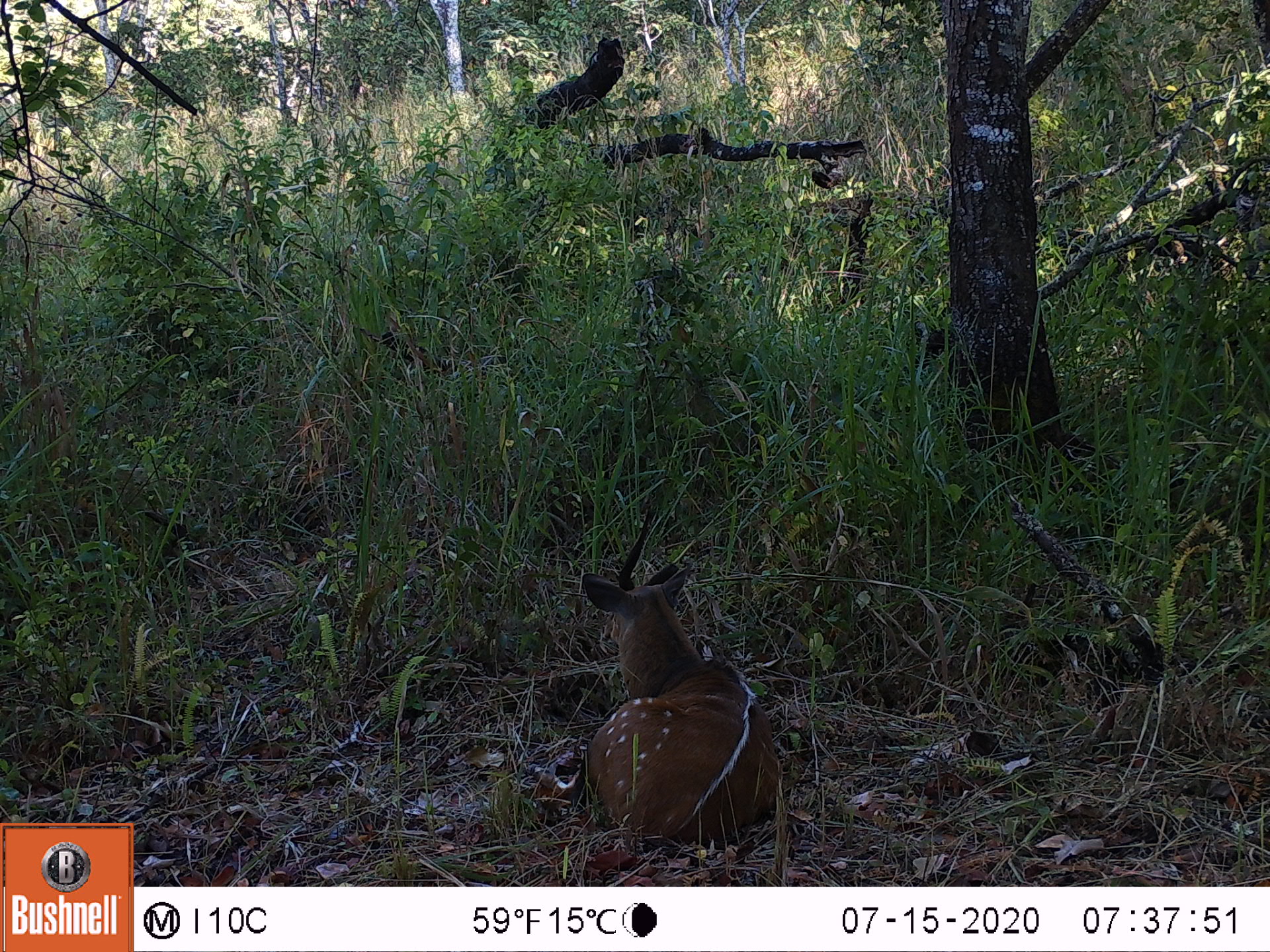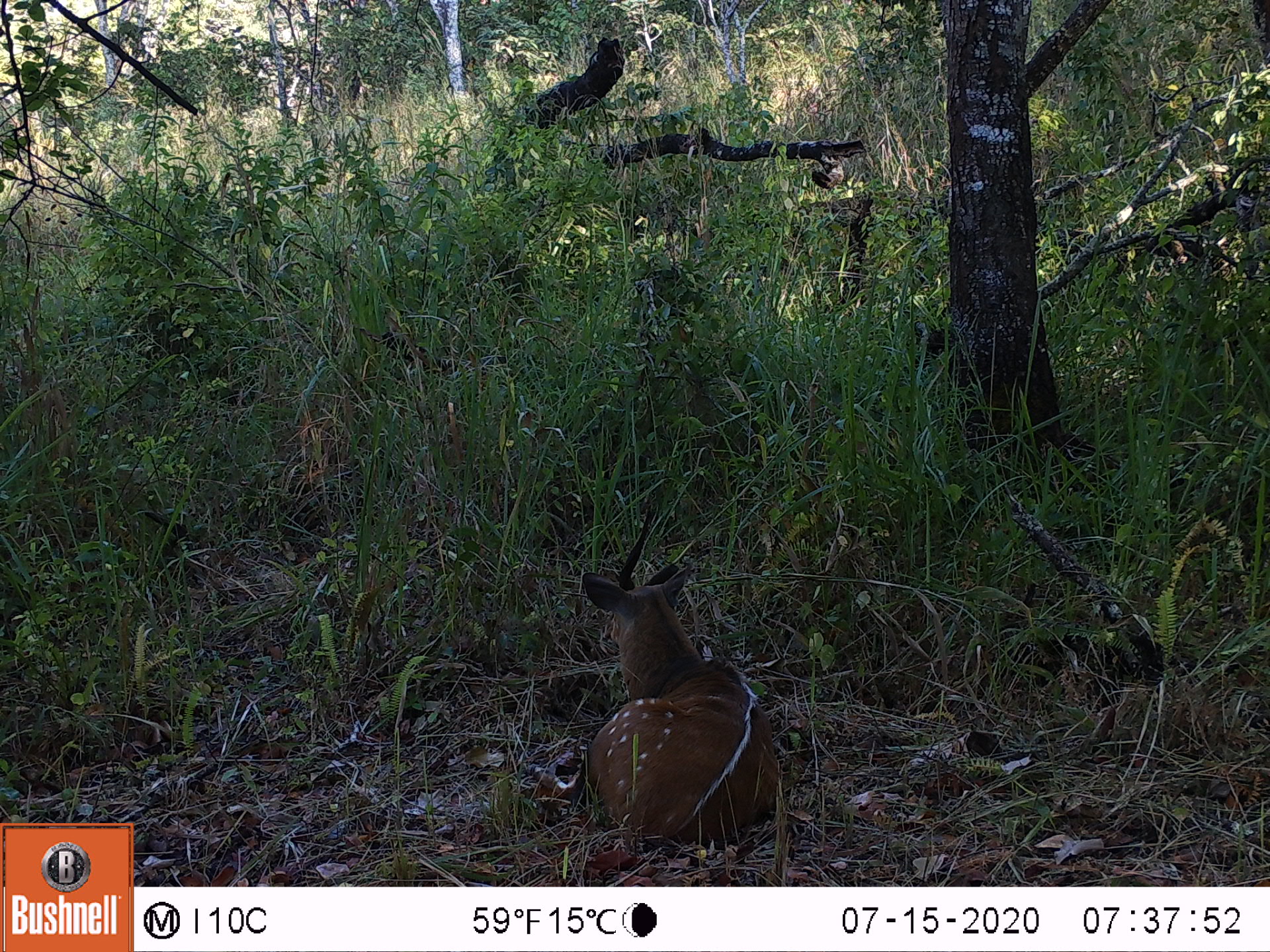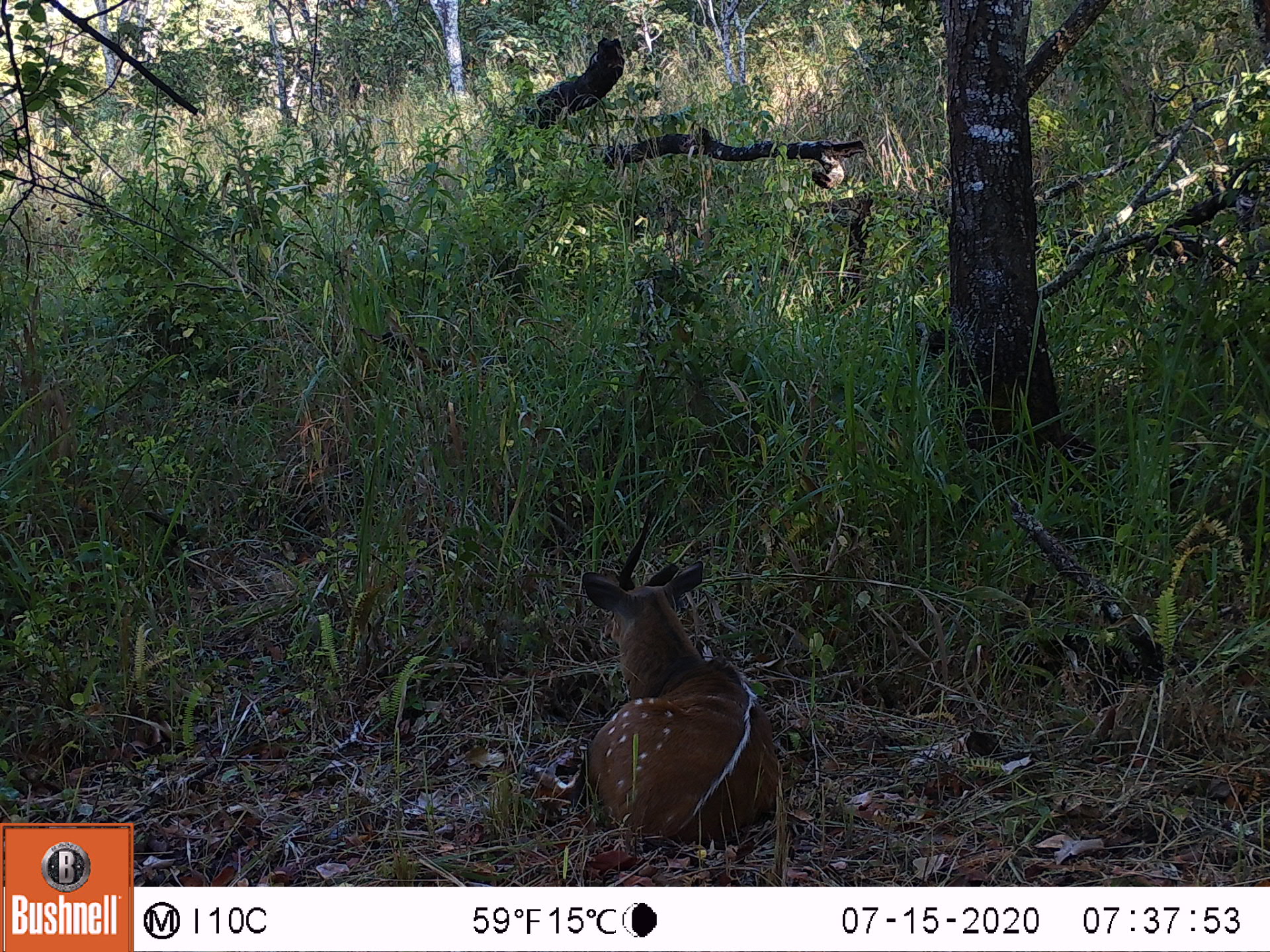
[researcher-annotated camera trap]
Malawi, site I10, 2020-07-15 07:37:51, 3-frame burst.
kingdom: Animalia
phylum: Chordata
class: Mammalia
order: Artiodactyla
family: Bovidae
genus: Tragelaphus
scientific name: Tragelaphus sylvaticus sylvaticus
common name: cape bushbuck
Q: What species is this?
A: Cape bushbuck (Tragelaphus sylvaticus sylvaticus).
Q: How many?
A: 1.